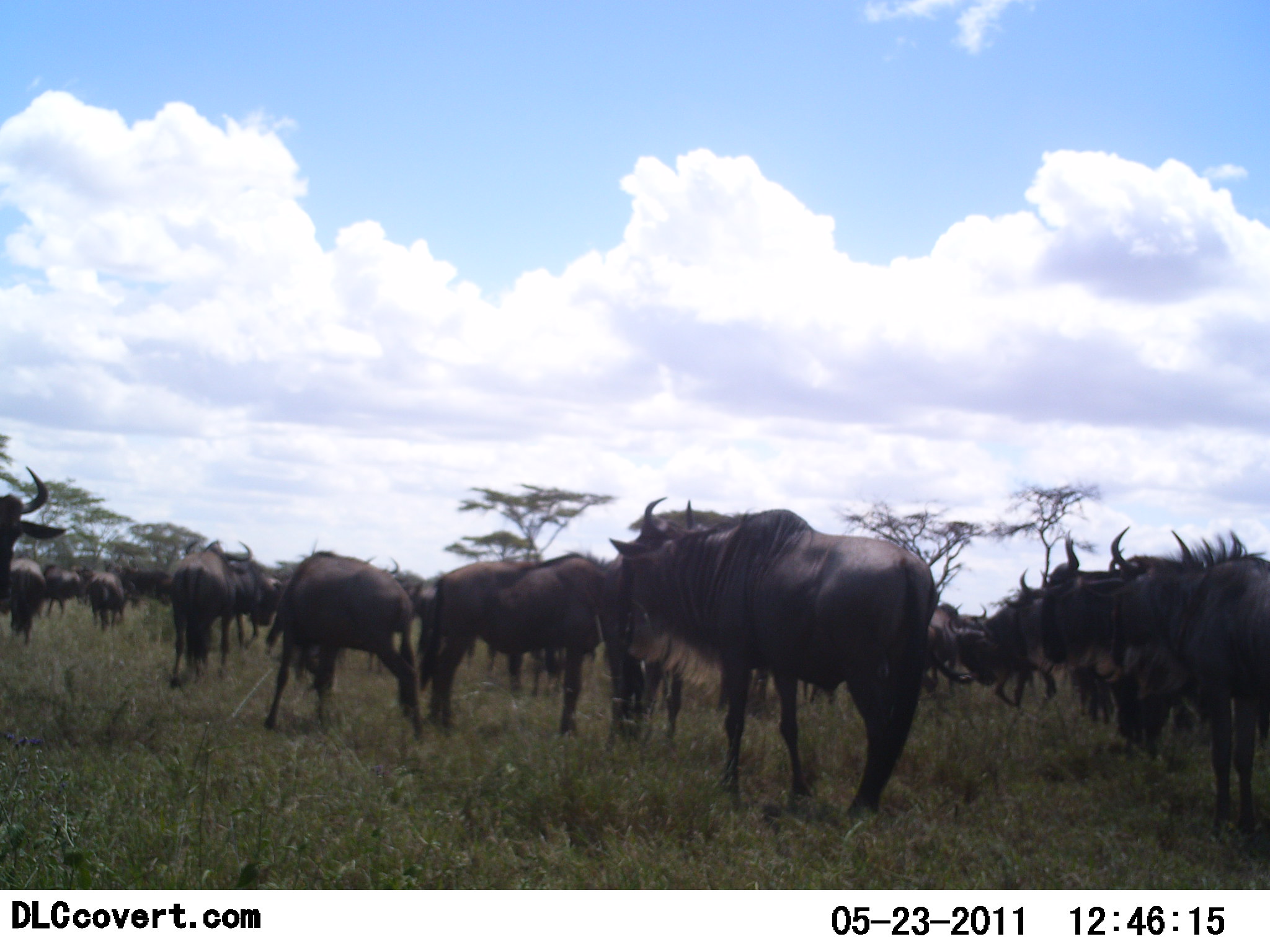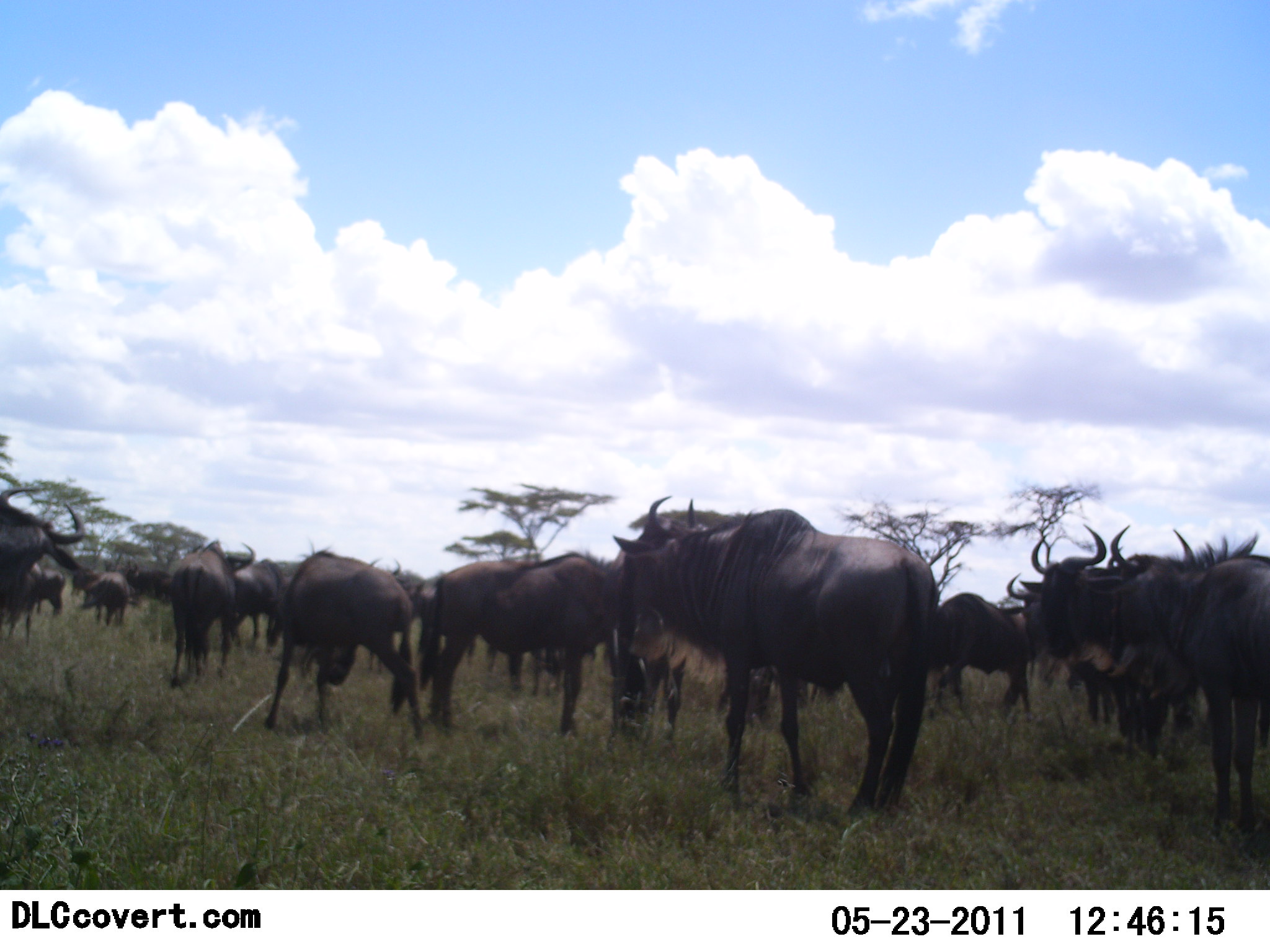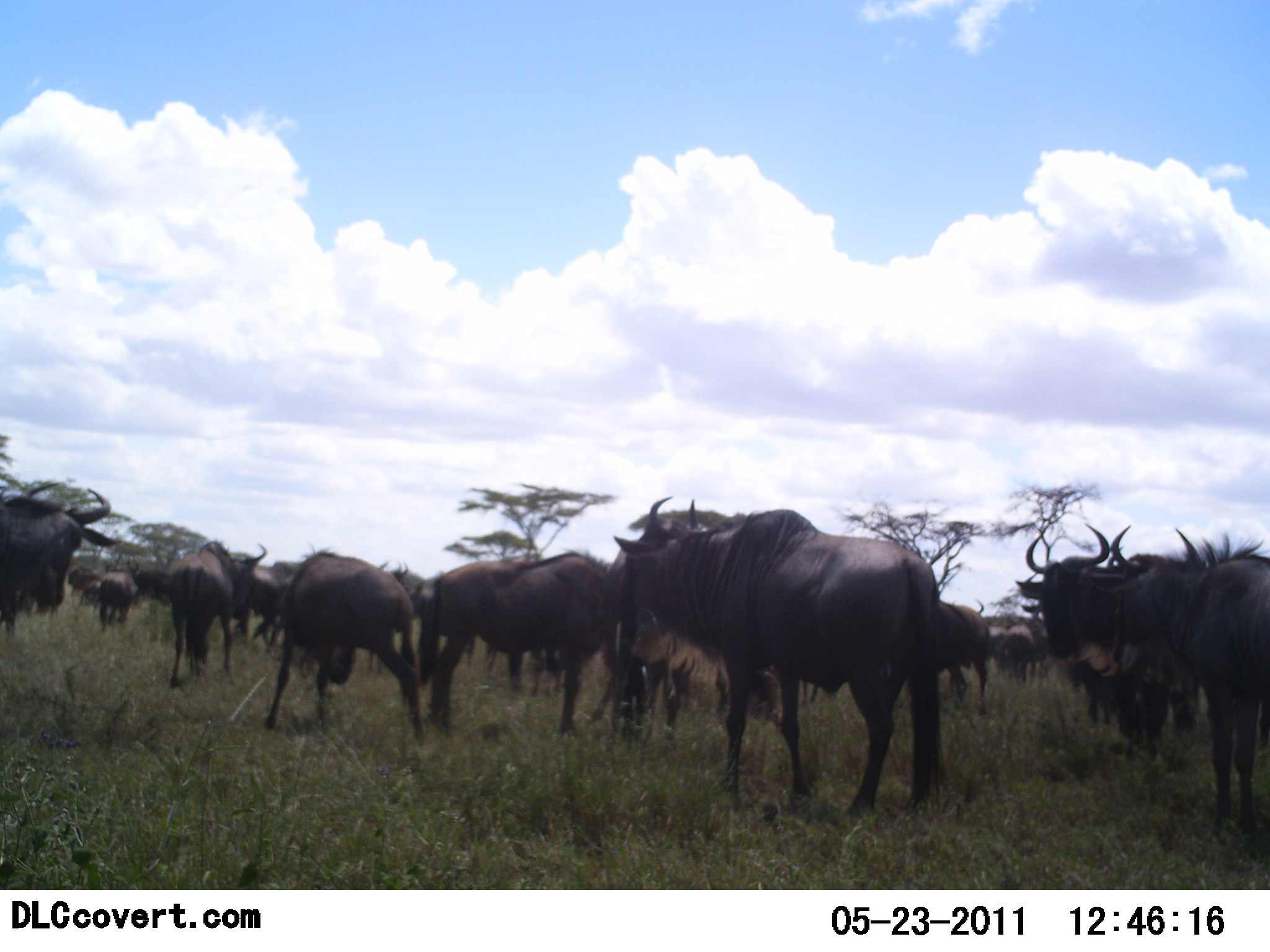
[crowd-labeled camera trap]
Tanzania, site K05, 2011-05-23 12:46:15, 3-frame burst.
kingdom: Animalia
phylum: Chordata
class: Mammalia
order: Artiodactyla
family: Bovidae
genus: Connochaetes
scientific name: Connochaetes taurinus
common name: blue wildebeest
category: wildebeest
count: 11-50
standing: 91%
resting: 18%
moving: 27%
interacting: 0%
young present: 0%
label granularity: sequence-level